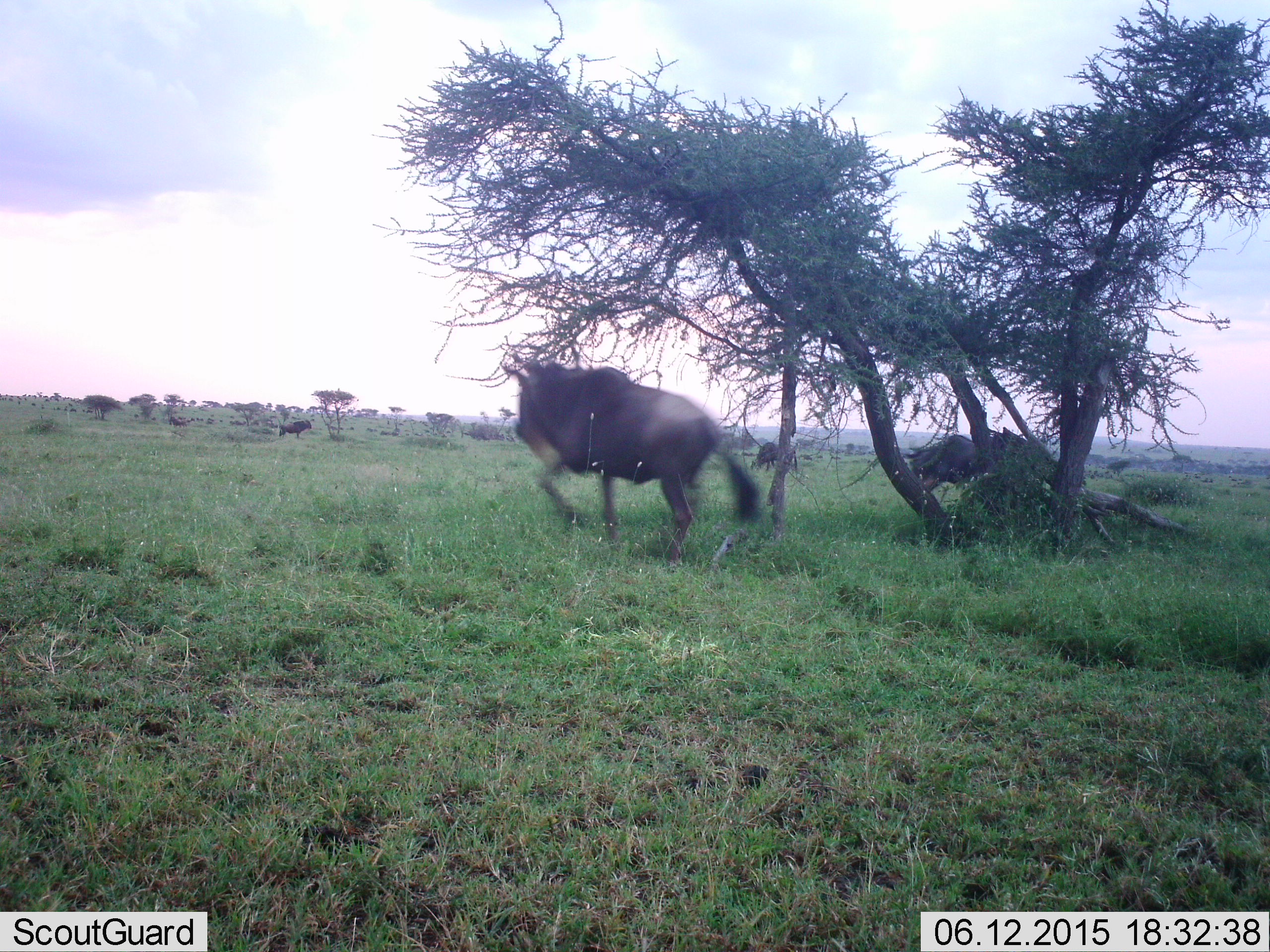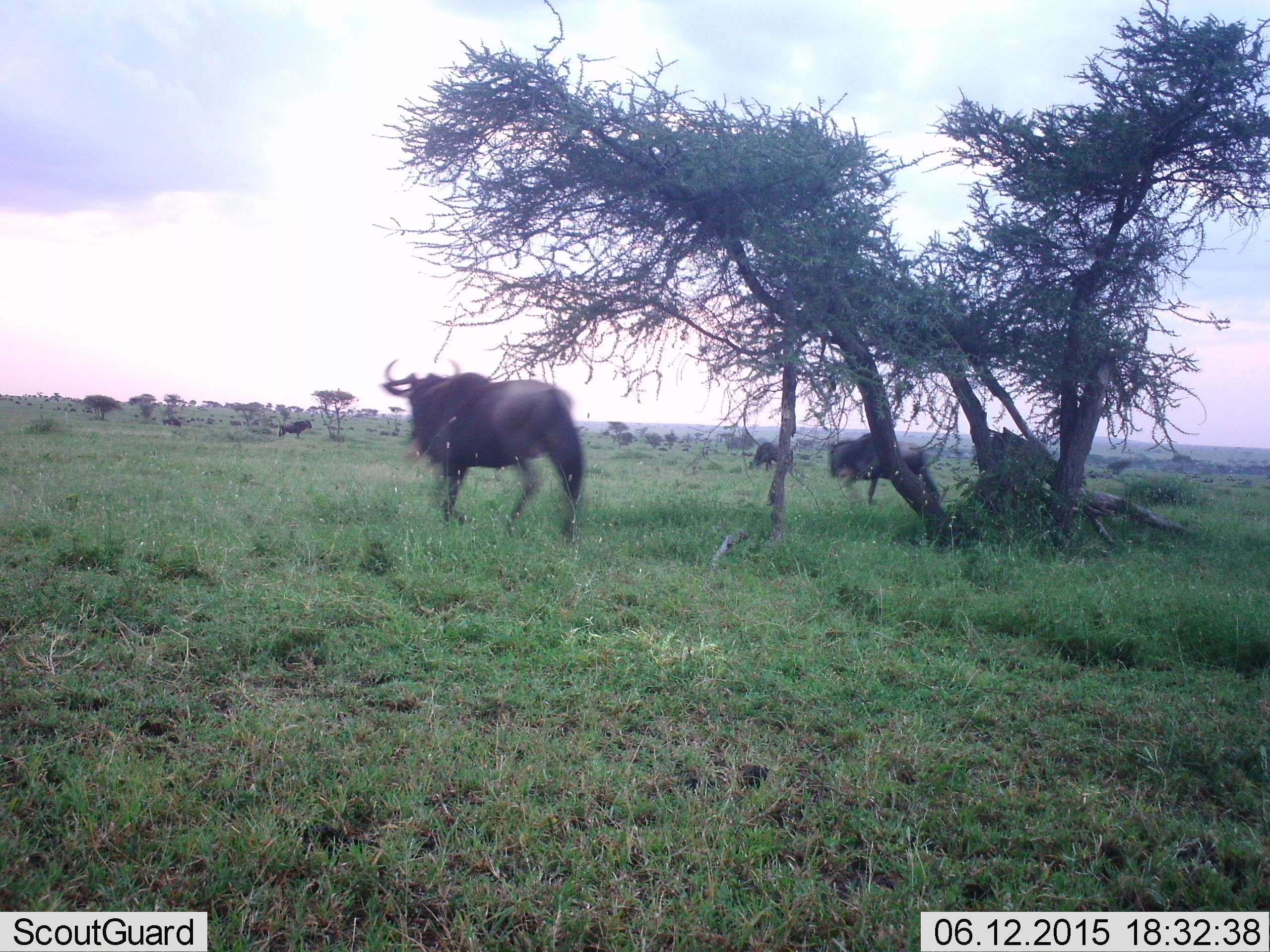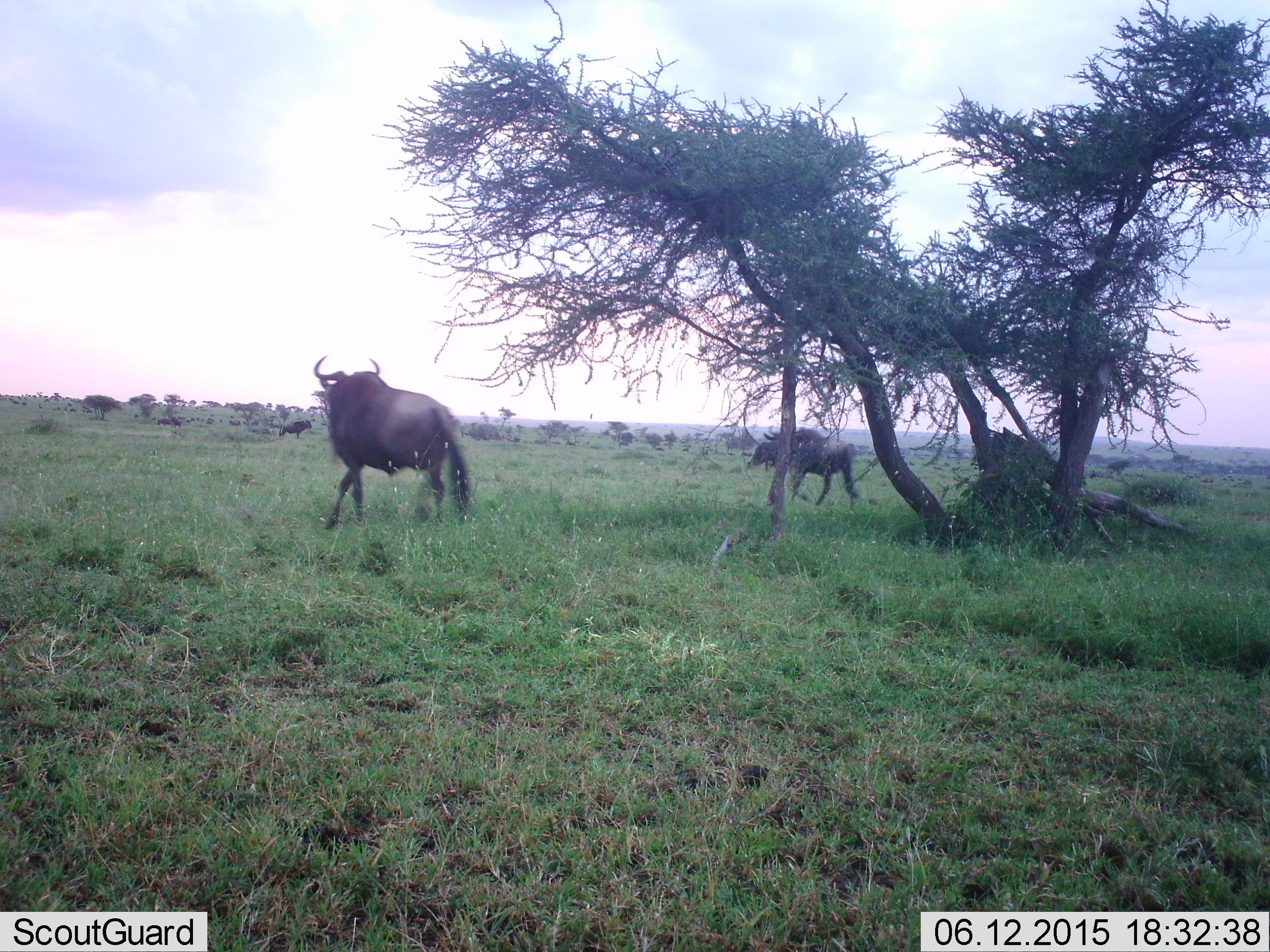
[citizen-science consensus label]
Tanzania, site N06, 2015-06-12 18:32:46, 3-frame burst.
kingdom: Animalia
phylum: Chordata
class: Mammalia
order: Artiodactyla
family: Bovidae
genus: Connochaetes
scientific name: Connochaetes taurinus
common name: blue wildebeest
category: wildebeest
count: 6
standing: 60%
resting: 10%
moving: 90%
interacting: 0%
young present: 0%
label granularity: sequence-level